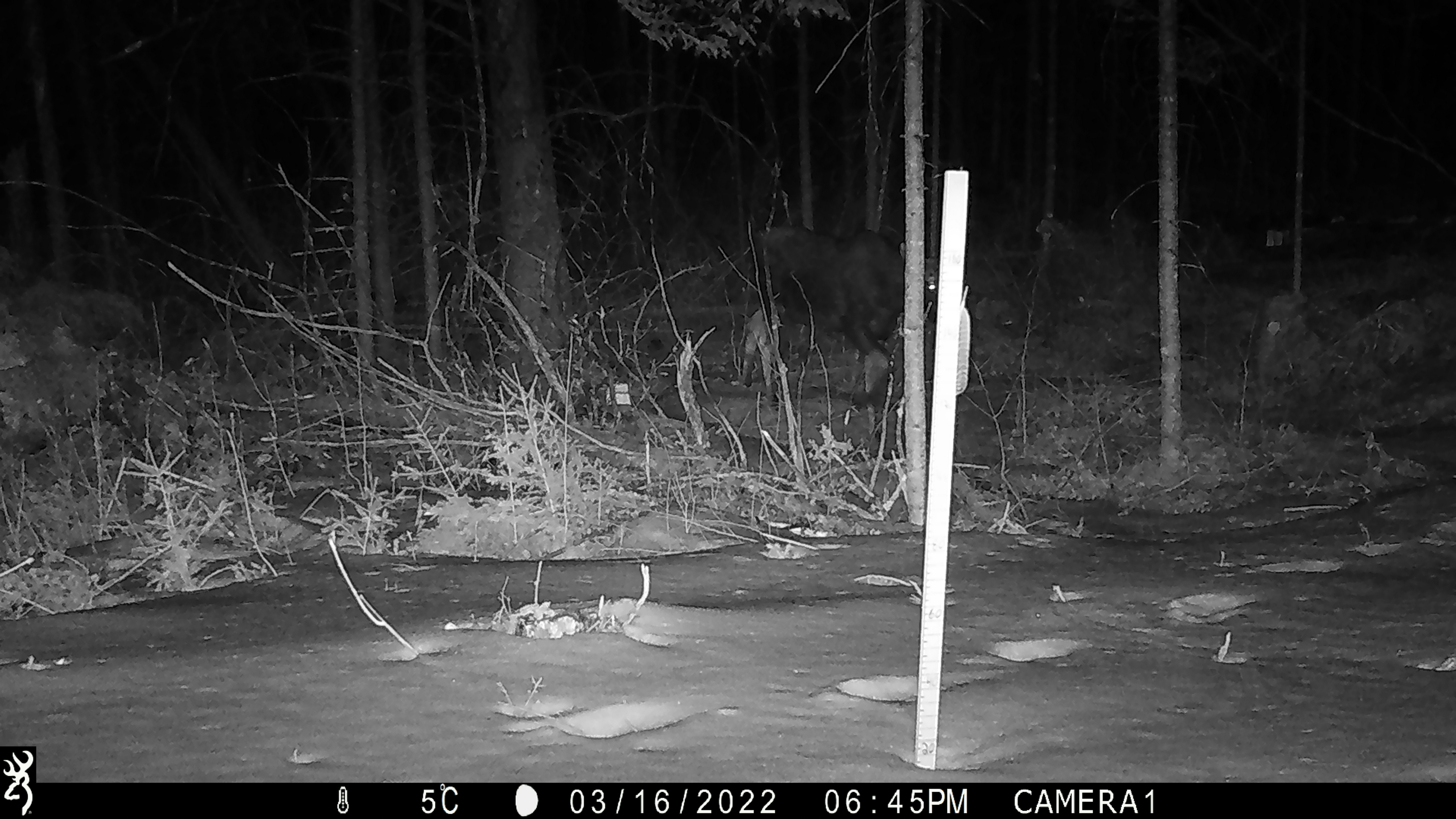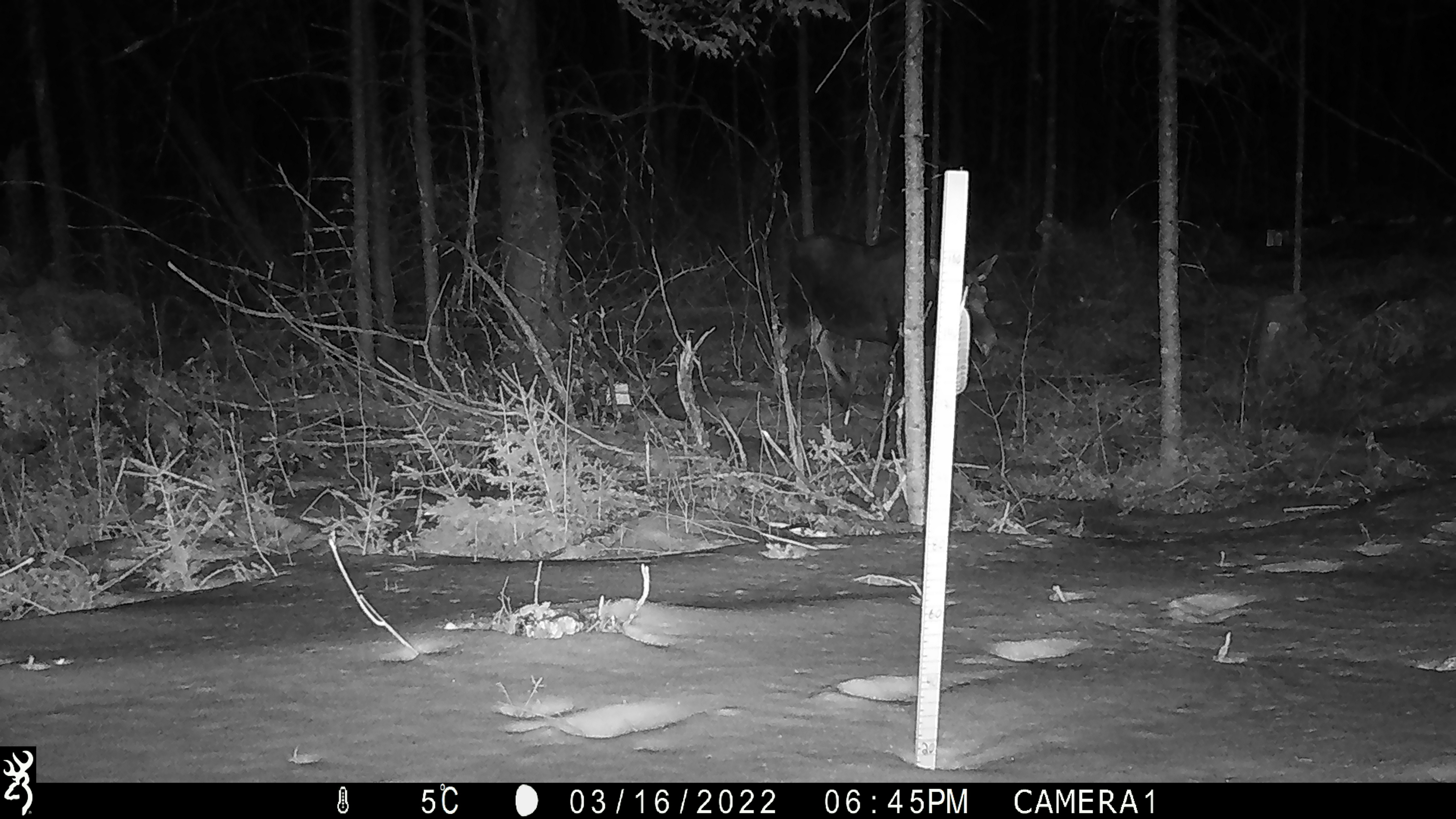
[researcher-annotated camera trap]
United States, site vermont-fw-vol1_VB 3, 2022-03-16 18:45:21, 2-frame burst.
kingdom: Animalia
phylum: Chordata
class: Mammalia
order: Artiodactyla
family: Cervidae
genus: Alces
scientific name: Alces alces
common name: moose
Moose (Alces alces).